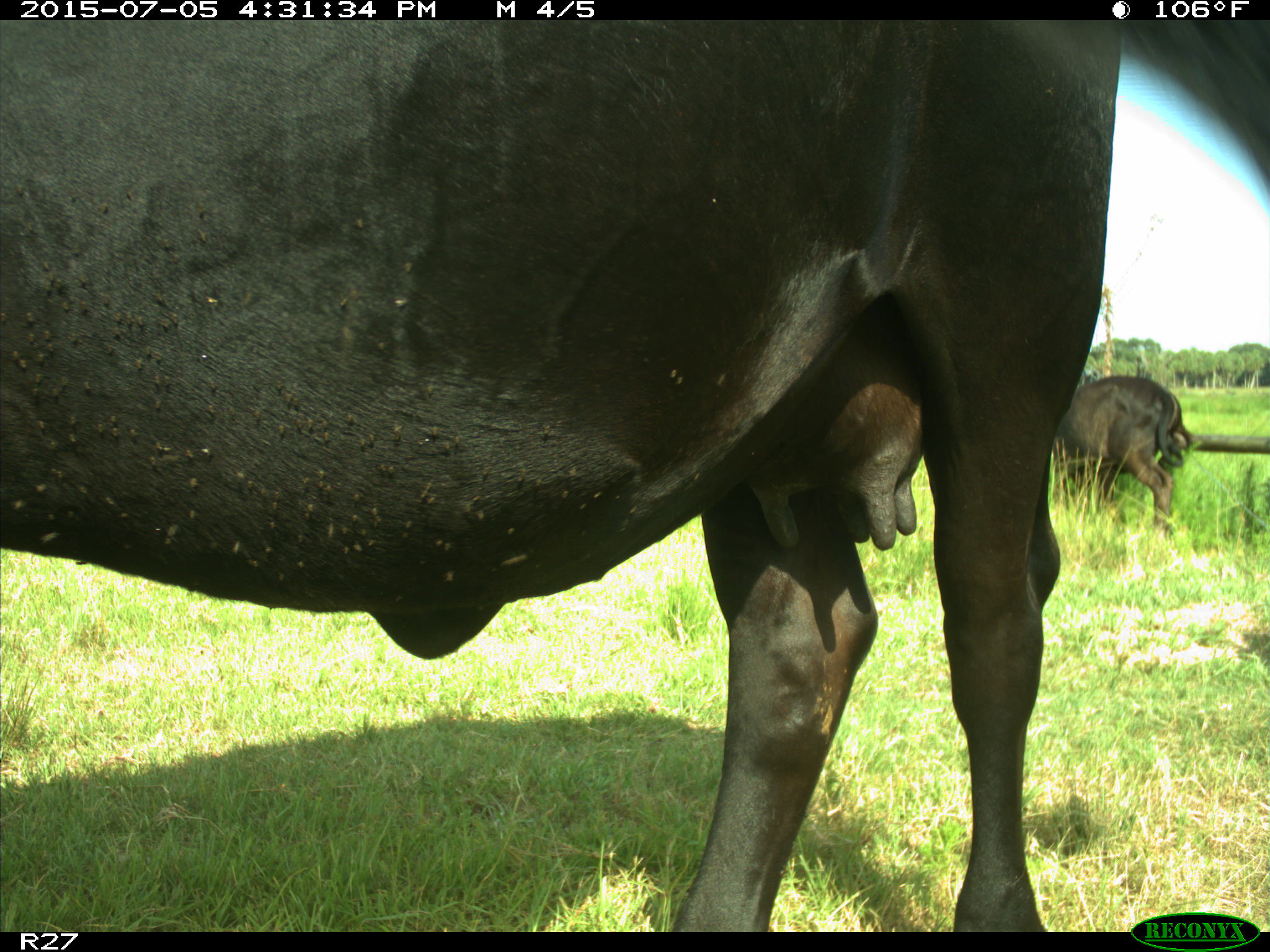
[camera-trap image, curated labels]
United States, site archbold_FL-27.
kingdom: Animalia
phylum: Chordata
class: Mammalia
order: Artiodactyla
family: Bovidae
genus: Bos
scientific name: Bos taurus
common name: domestic cow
Bos taurus (domestic cow).